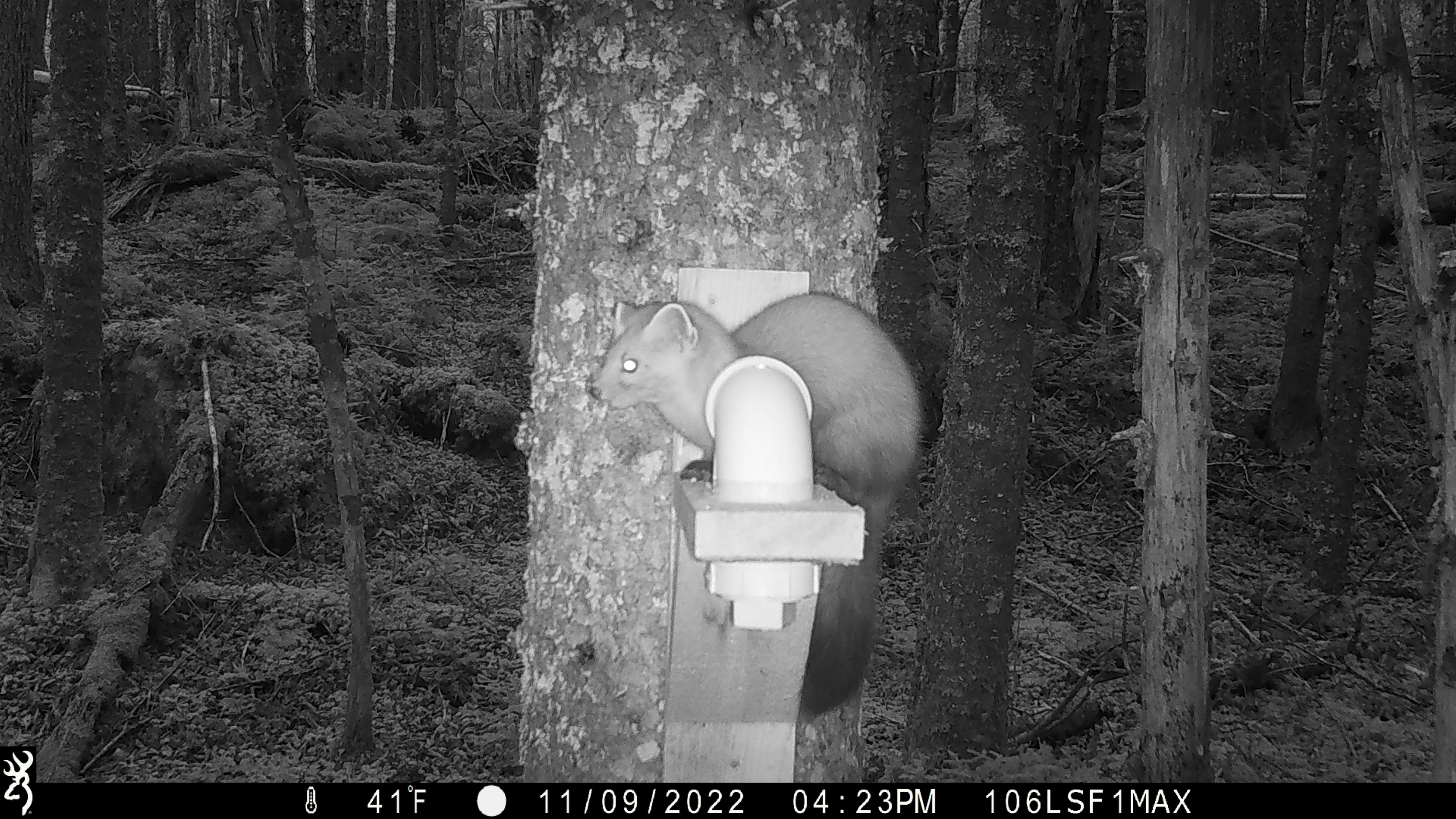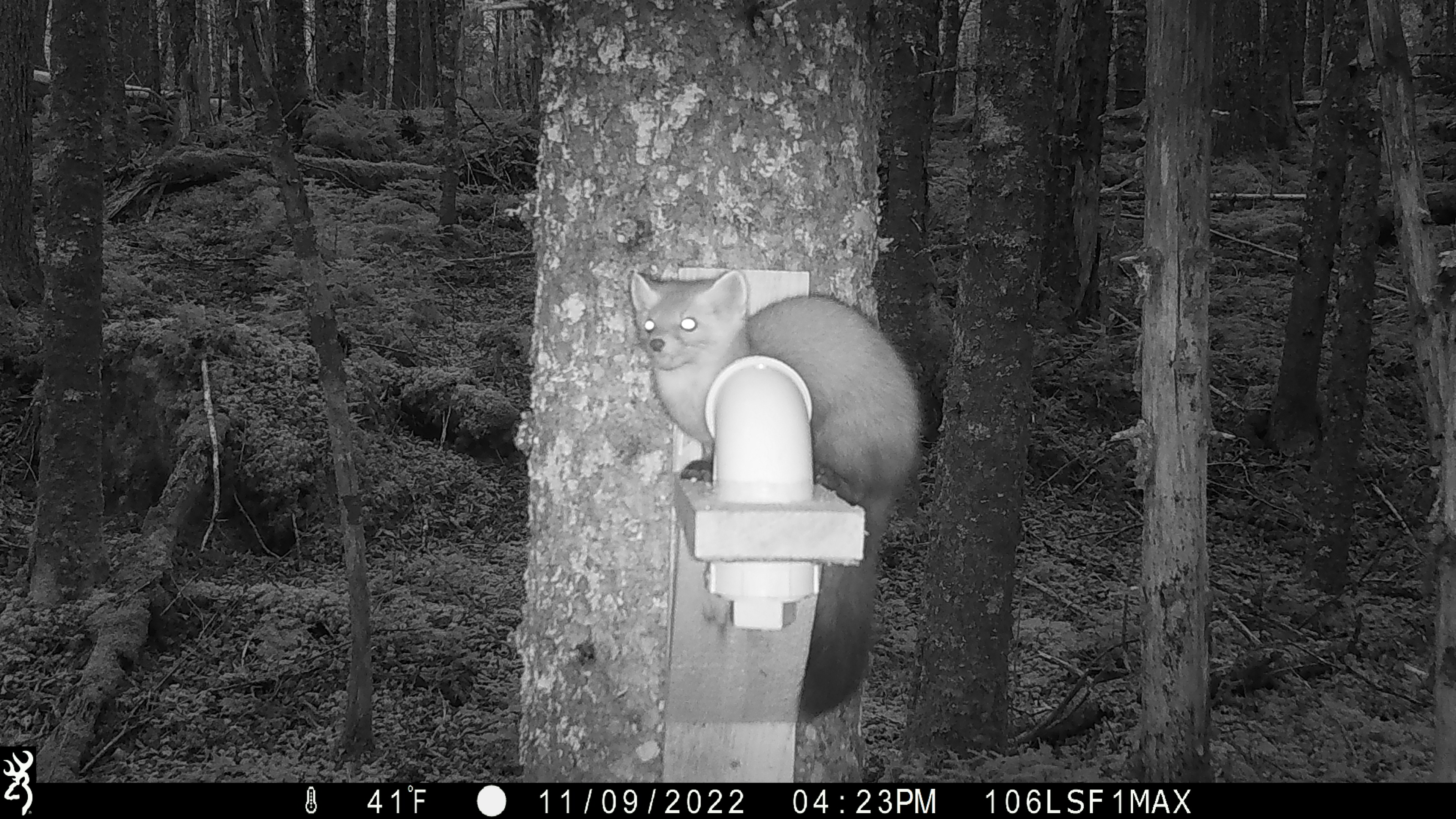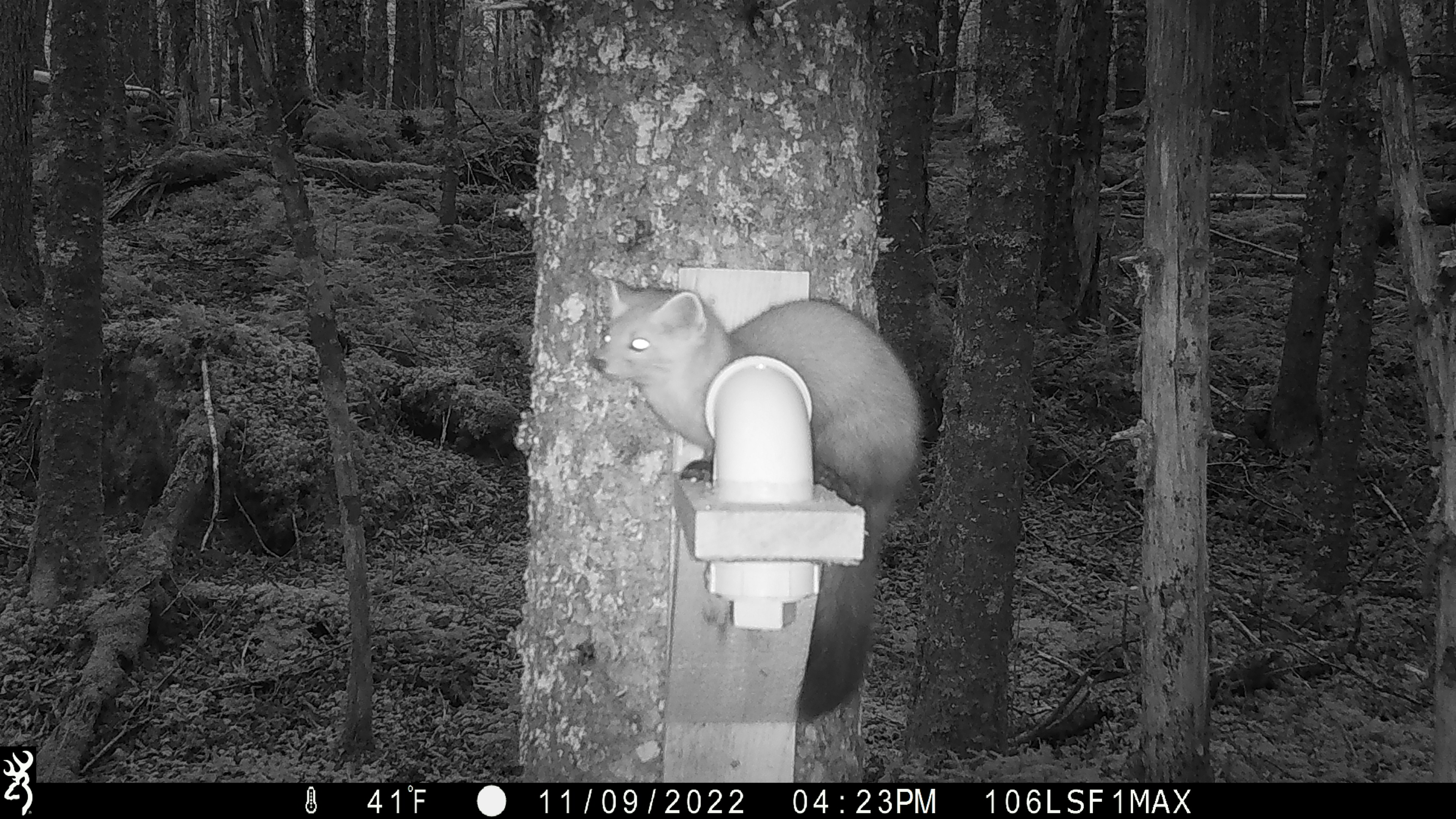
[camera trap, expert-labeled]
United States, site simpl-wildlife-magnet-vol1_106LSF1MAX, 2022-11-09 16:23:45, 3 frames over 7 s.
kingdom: Animalia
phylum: Chordata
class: Mammalia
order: Carnivora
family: Mustelidae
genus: Martes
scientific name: Martes americana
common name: american marten